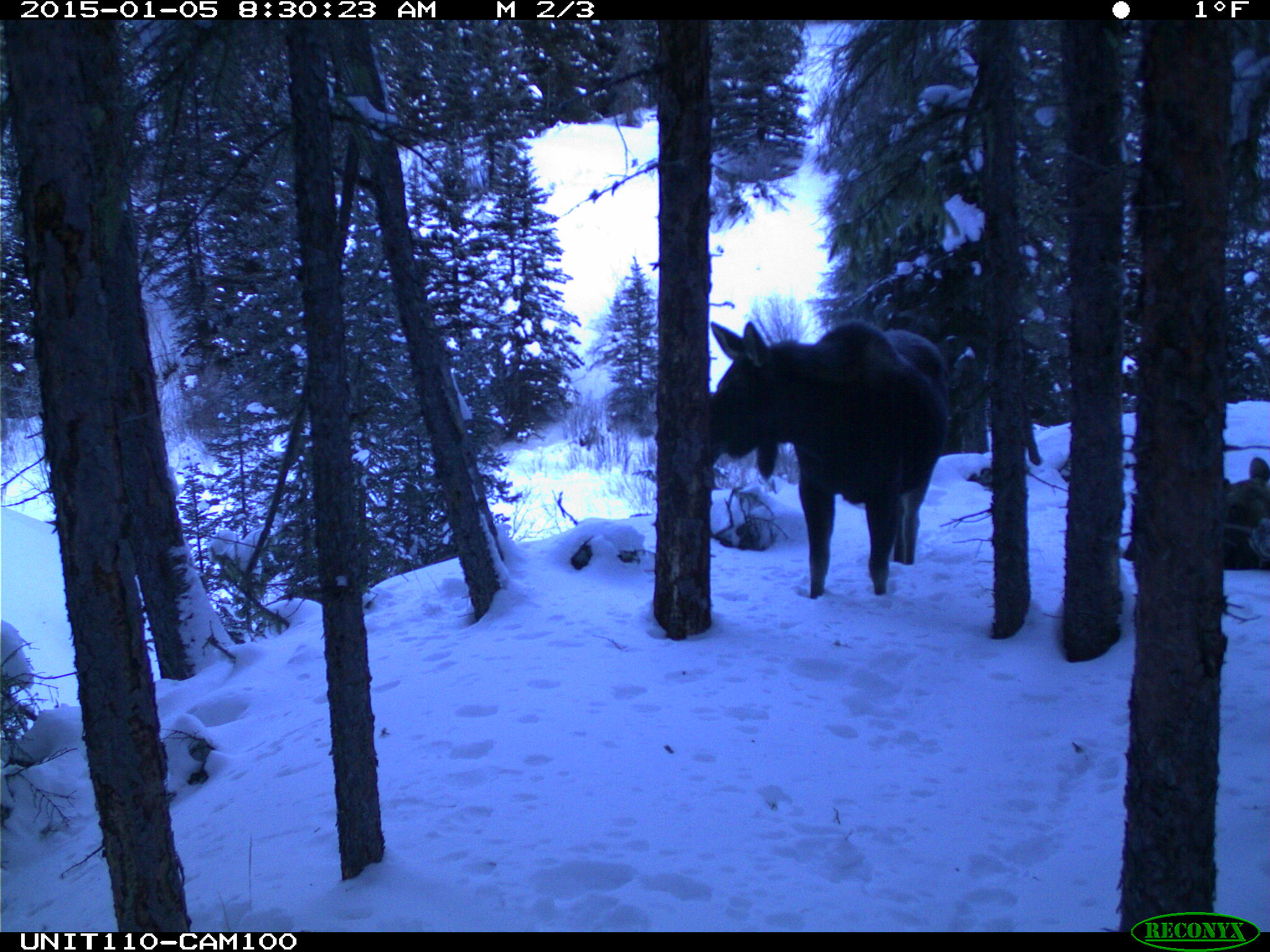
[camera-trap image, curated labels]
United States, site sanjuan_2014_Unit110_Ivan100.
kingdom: Animalia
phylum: Chordata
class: Mammalia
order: Artiodactyla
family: Cervidae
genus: Alces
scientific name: Alces alces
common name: moose